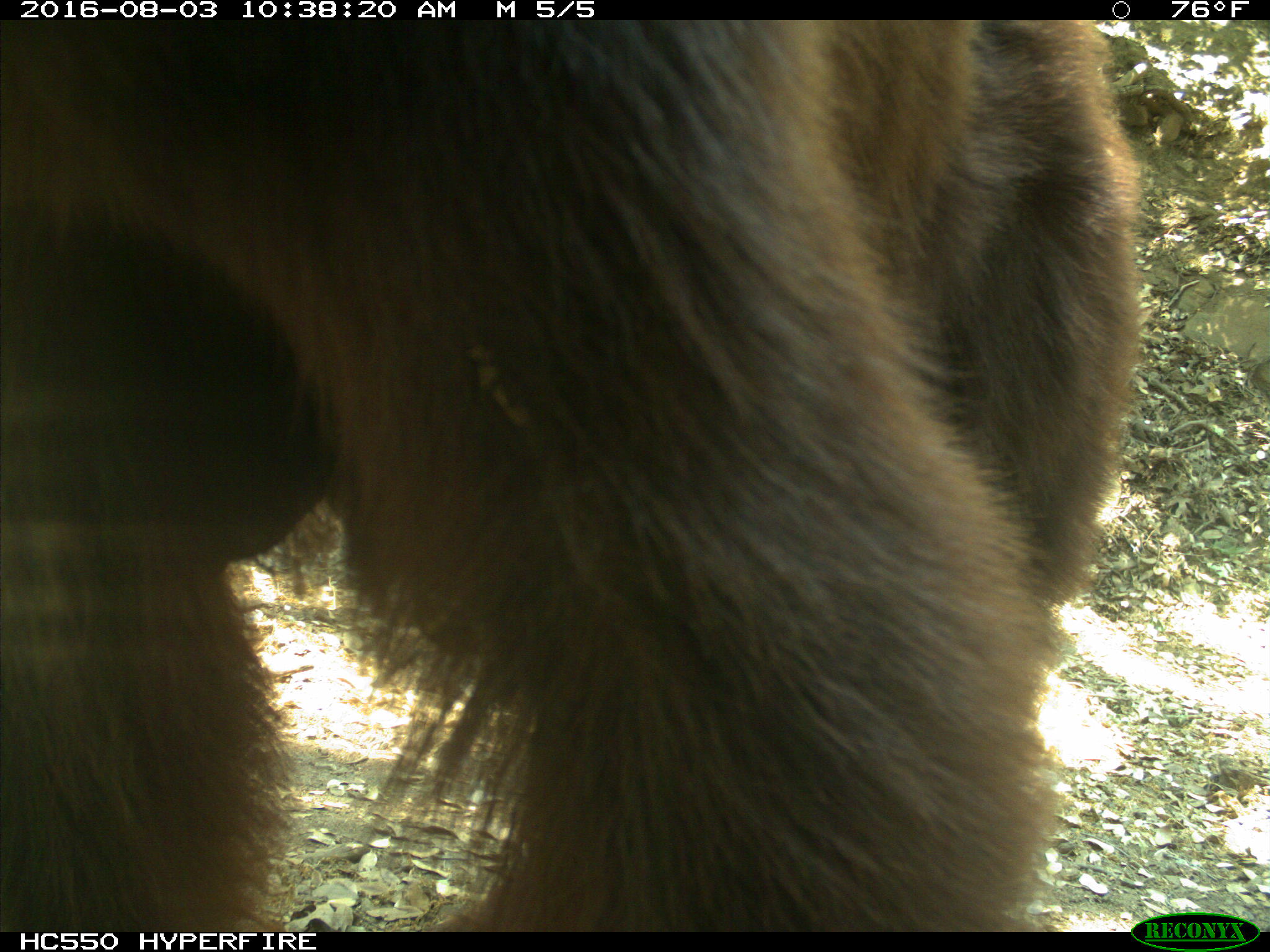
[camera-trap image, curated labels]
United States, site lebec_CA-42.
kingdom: Animalia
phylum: Chordata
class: Mammalia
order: Carnivora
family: Ursidae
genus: Ursus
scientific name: Ursus americanus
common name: american black bear